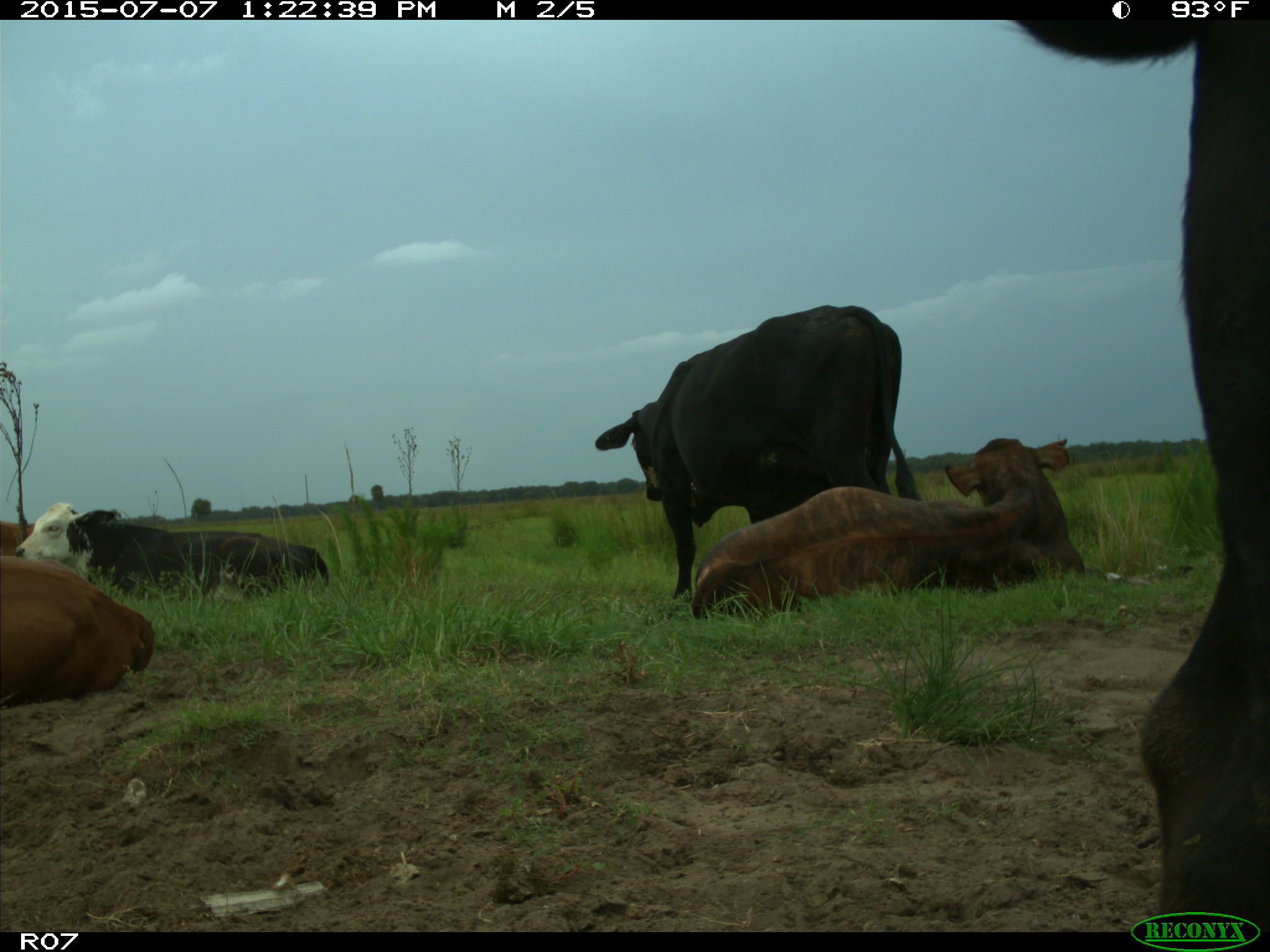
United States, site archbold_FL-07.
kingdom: Animalia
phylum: Chordata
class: Mammalia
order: Artiodactyla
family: Bovidae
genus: Bos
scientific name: Bos taurus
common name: domestic cow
Bos taurus (domestic cow).